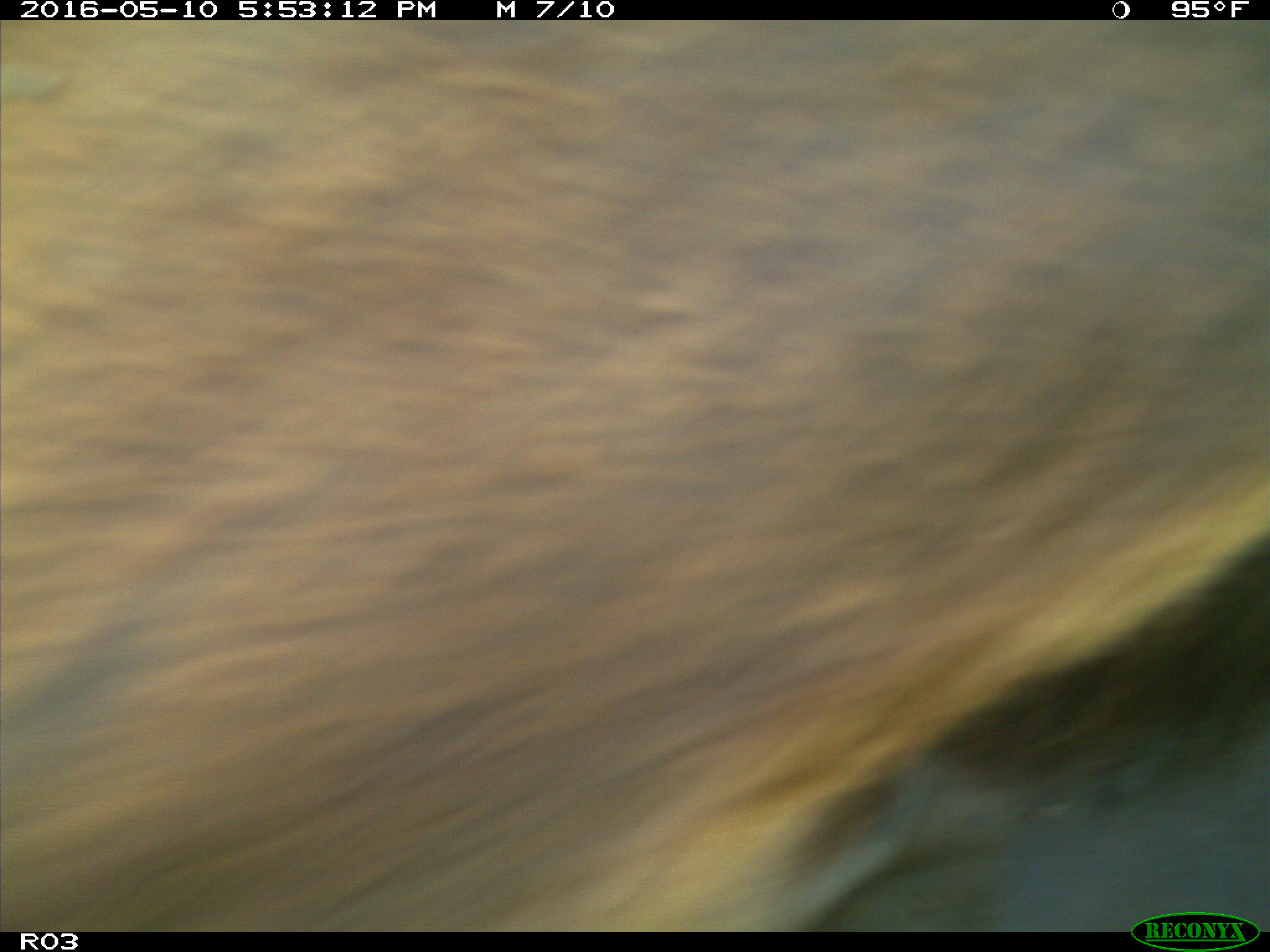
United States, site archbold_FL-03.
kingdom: Animalia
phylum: Chordata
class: Mammalia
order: Artiodactyla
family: Bovidae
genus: Bos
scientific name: Bos taurus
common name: domestic cow